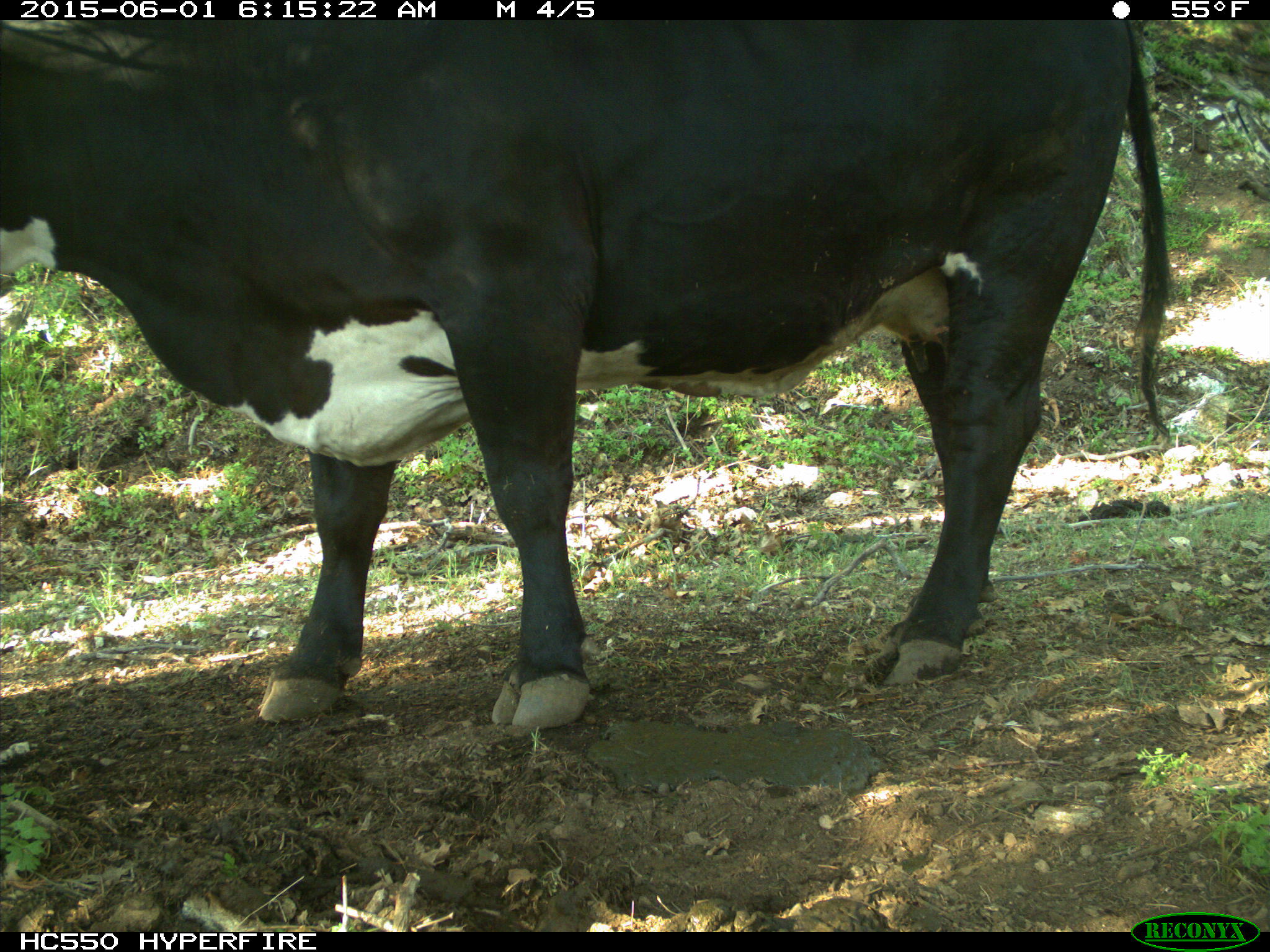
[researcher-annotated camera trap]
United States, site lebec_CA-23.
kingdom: Animalia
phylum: Chordata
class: Mammalia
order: Artiodactyla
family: Bovidae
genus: Bos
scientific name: Bos taurus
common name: domestic cow